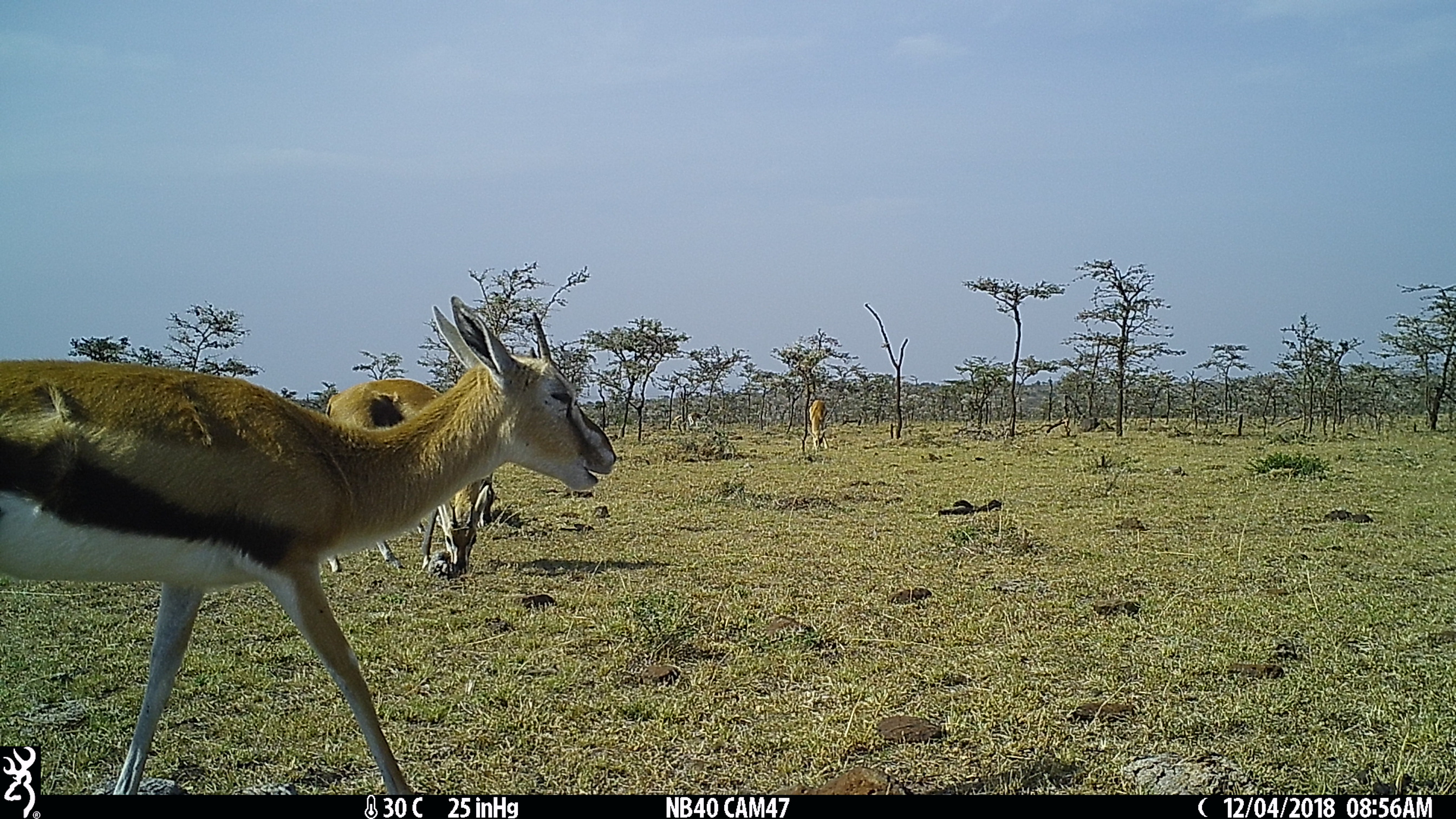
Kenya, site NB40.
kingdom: Animalia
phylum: Chordata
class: Mammalia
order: Artiodactyla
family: Bovidae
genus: Eudorcas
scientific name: Eudorcas thomsonii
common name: thomon's gazelle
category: gazelle thomsons